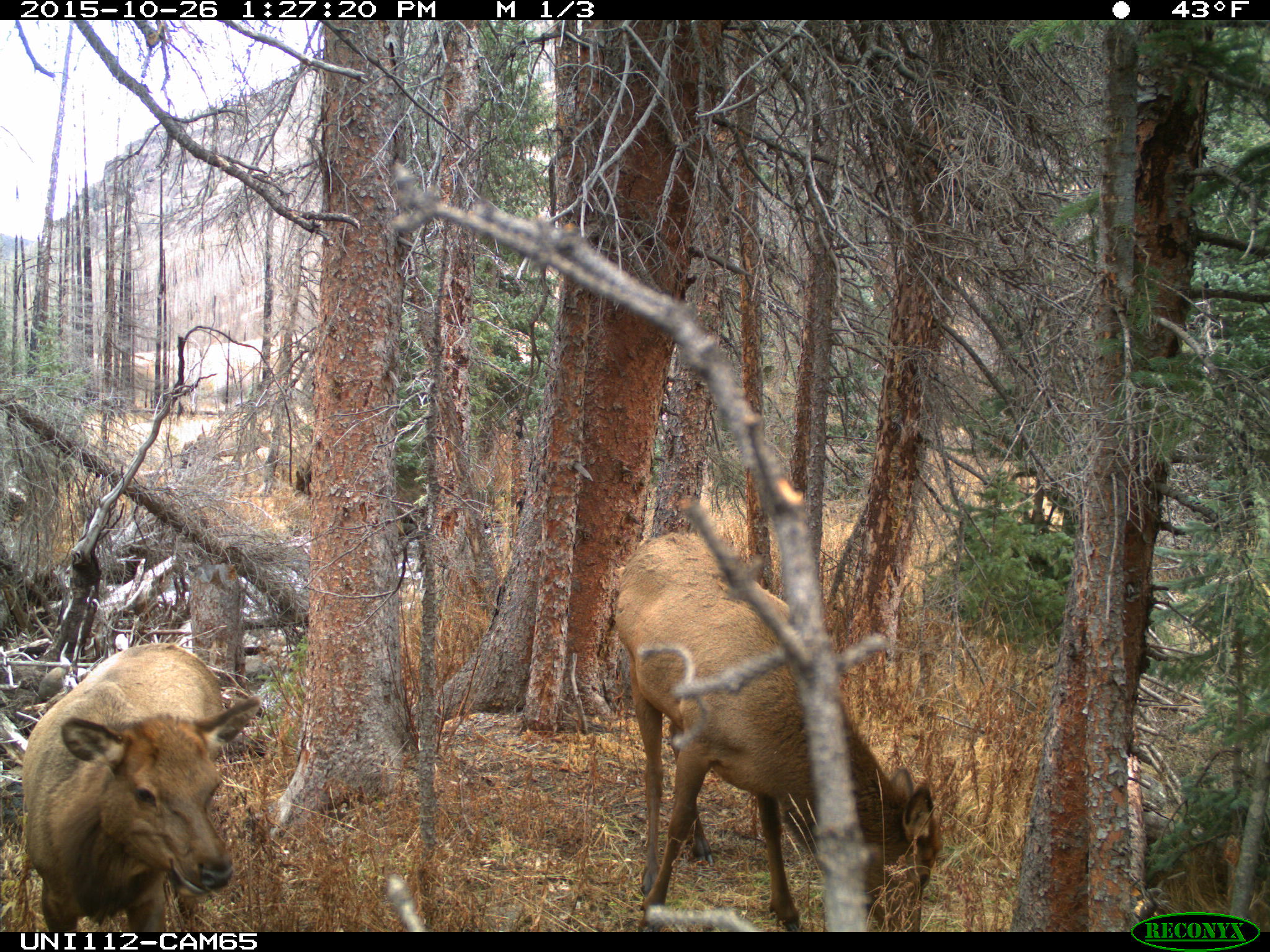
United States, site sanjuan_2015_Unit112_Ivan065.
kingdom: Animalia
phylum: Chordata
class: Mammalia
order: Artiodactyla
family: Cervidae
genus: Cervus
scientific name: Cervus elaphus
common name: red deer